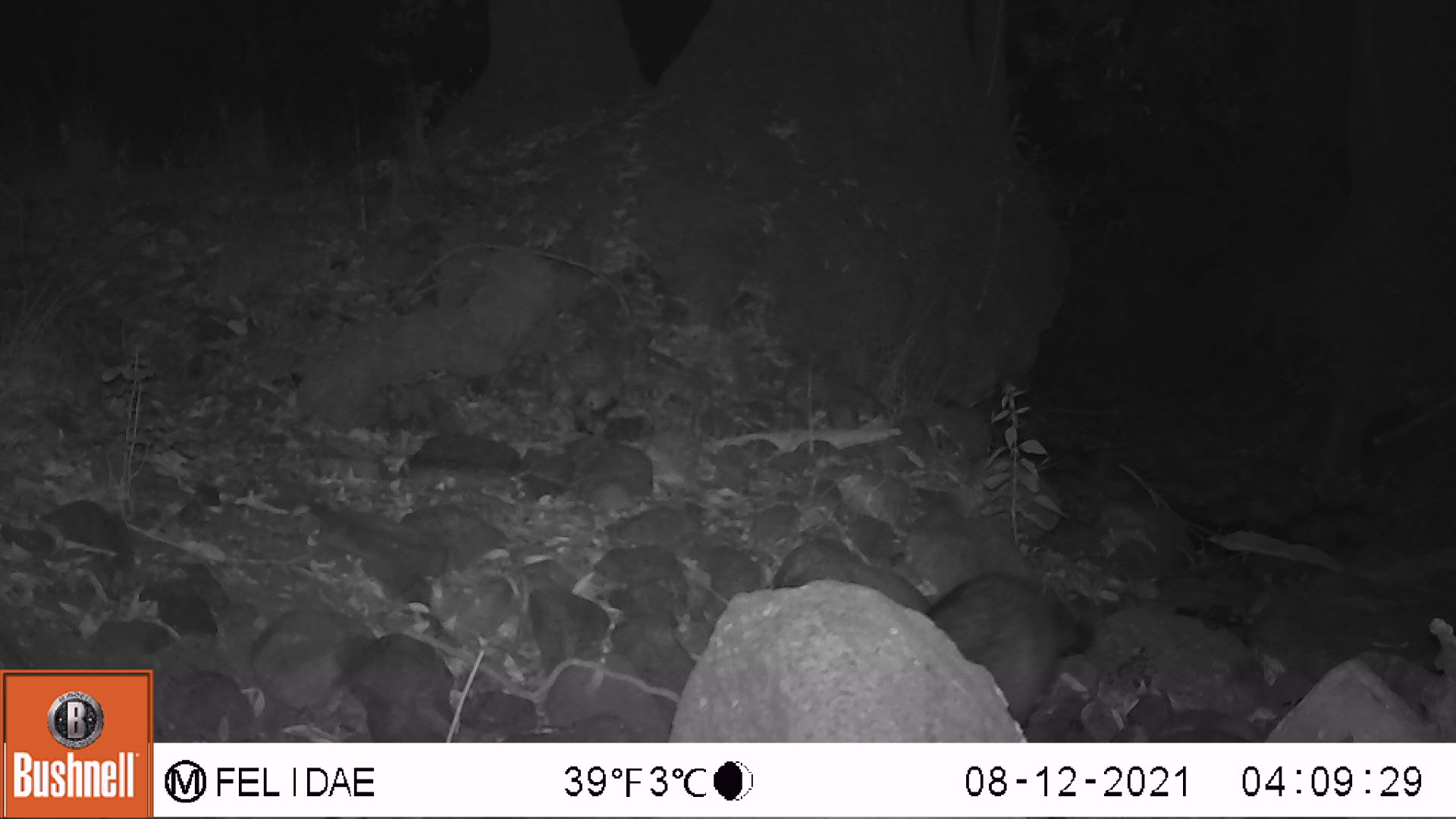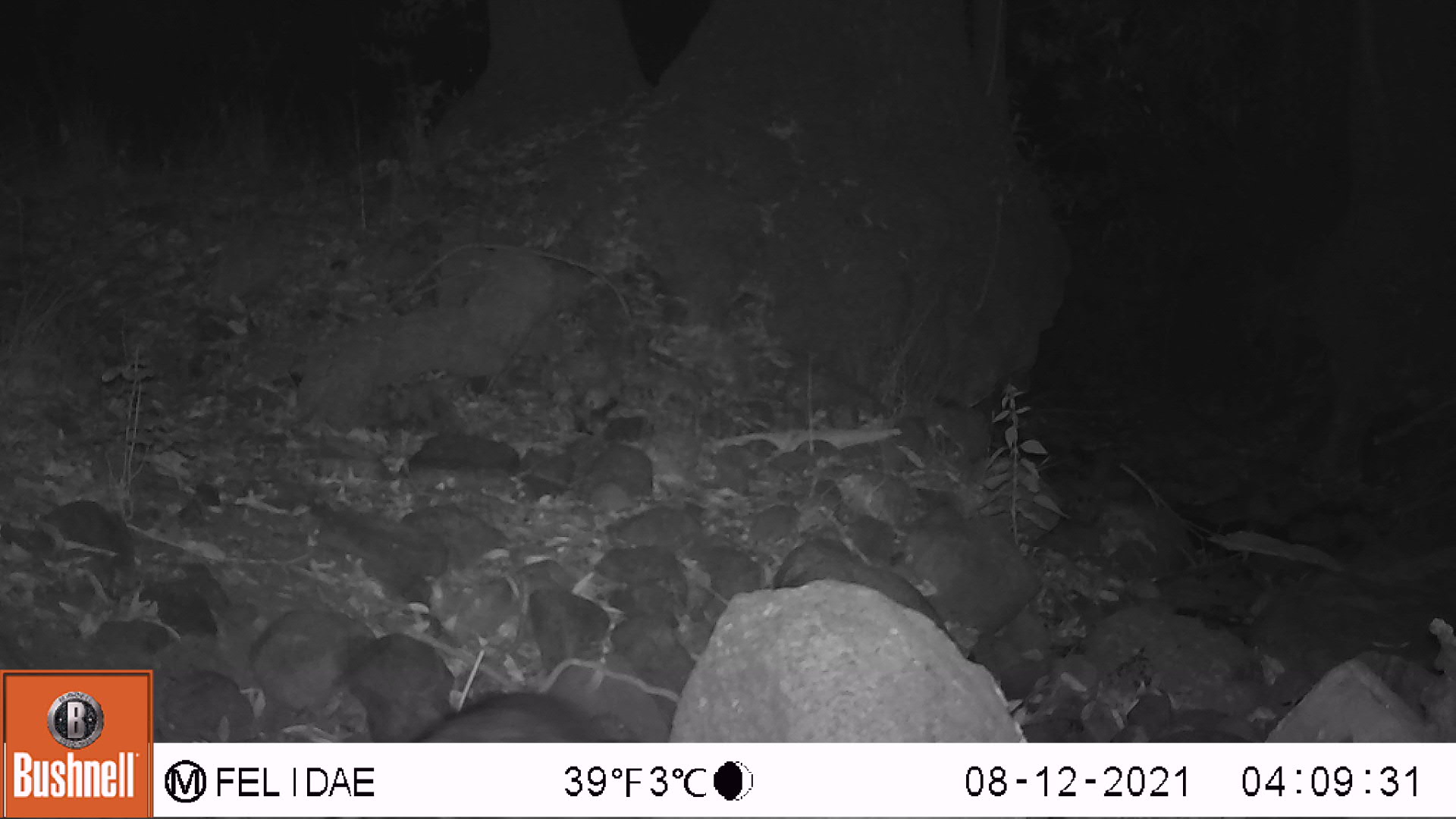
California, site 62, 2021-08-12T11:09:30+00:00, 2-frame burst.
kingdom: Animalia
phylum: Chordata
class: Mammalia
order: Carnivora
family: Procyonidae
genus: Procyon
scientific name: Procyon lotor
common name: raccoon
Raccoon (Procyon lotor).